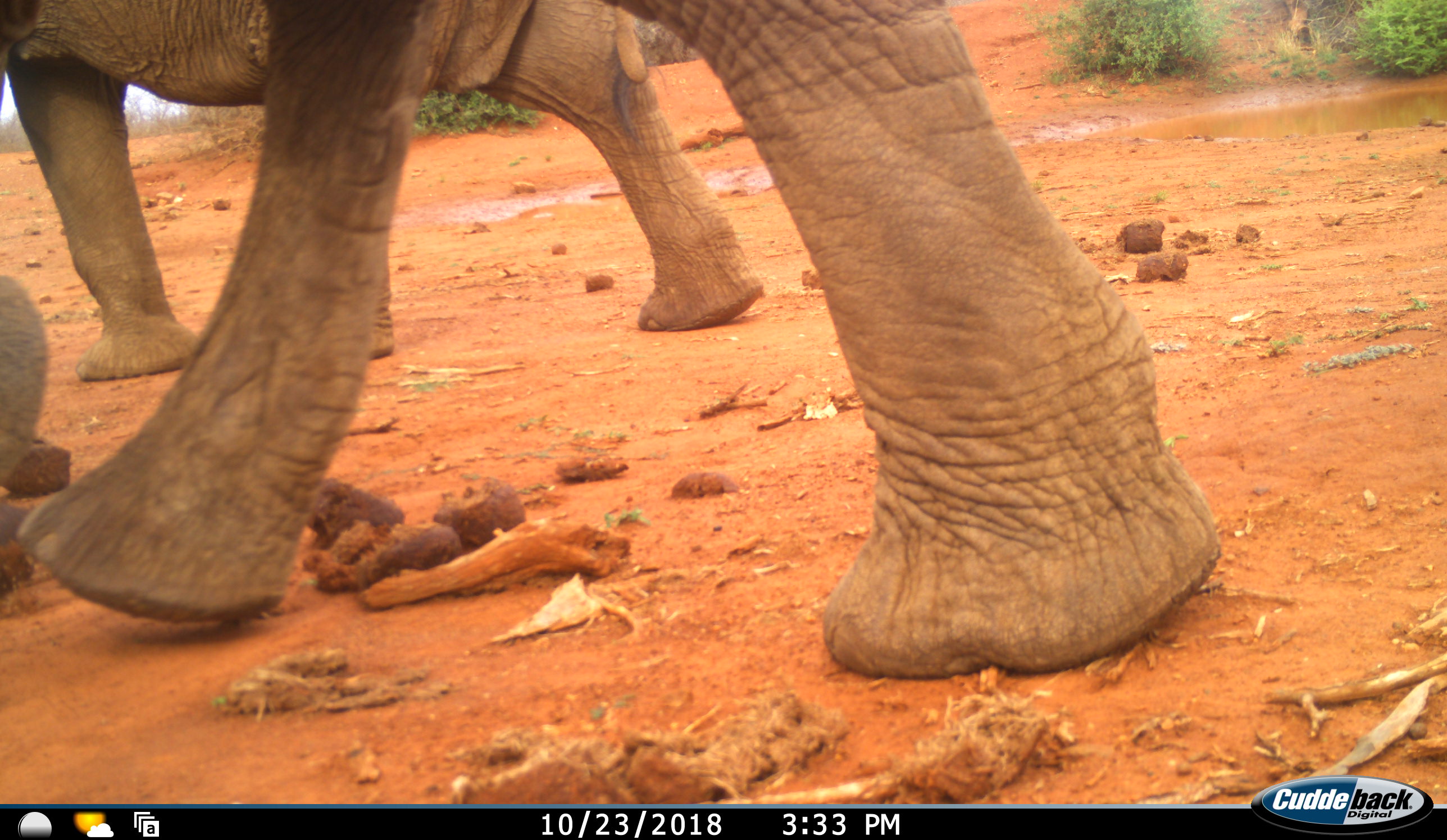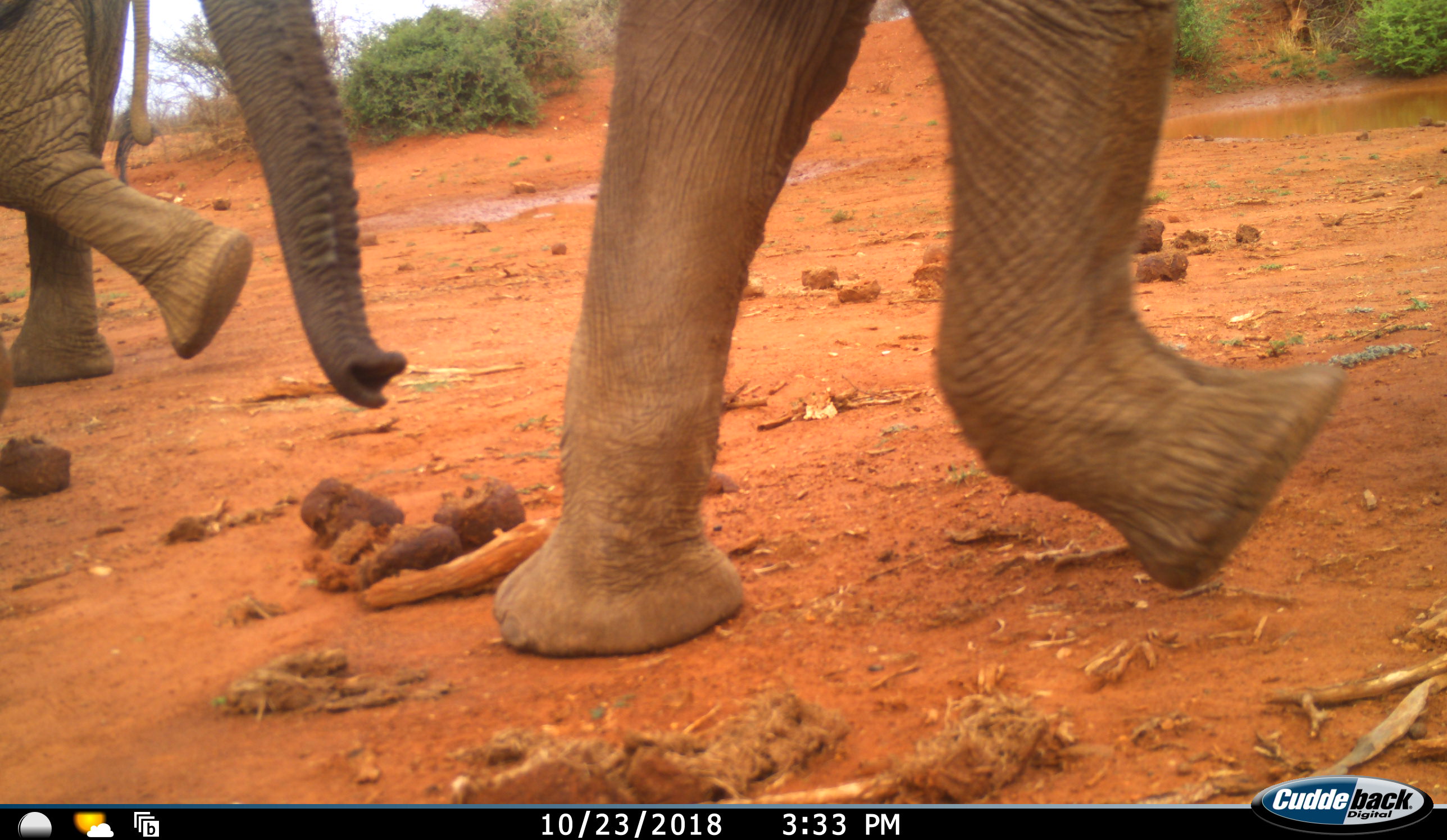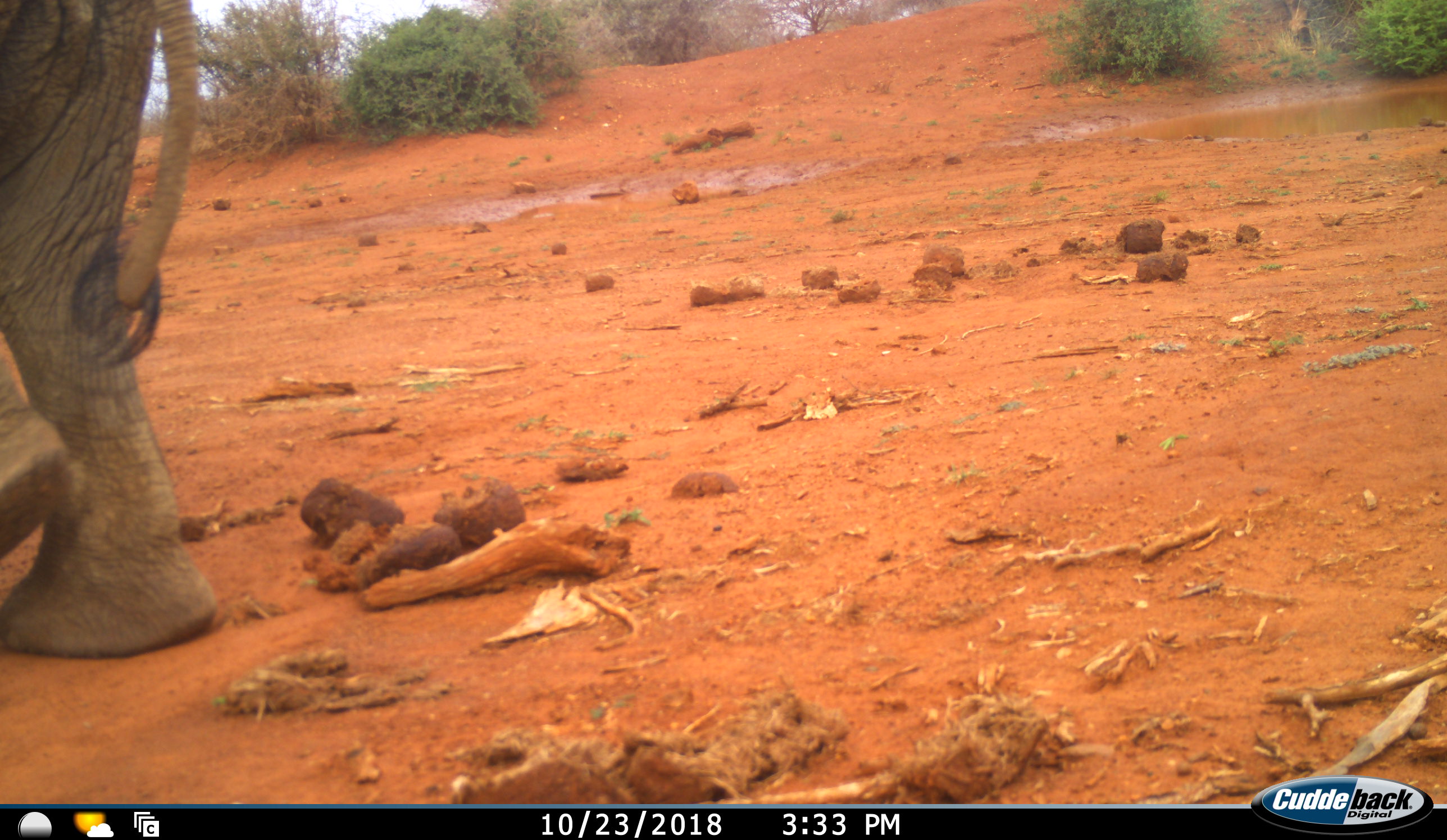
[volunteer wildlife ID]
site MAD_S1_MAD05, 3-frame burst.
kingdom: Animalia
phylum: Chordata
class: Mammalia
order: Proboscidea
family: Elephantidae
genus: Loxodonta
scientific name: Loxodonta africana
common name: african bush elephant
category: elephant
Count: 2.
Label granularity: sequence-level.